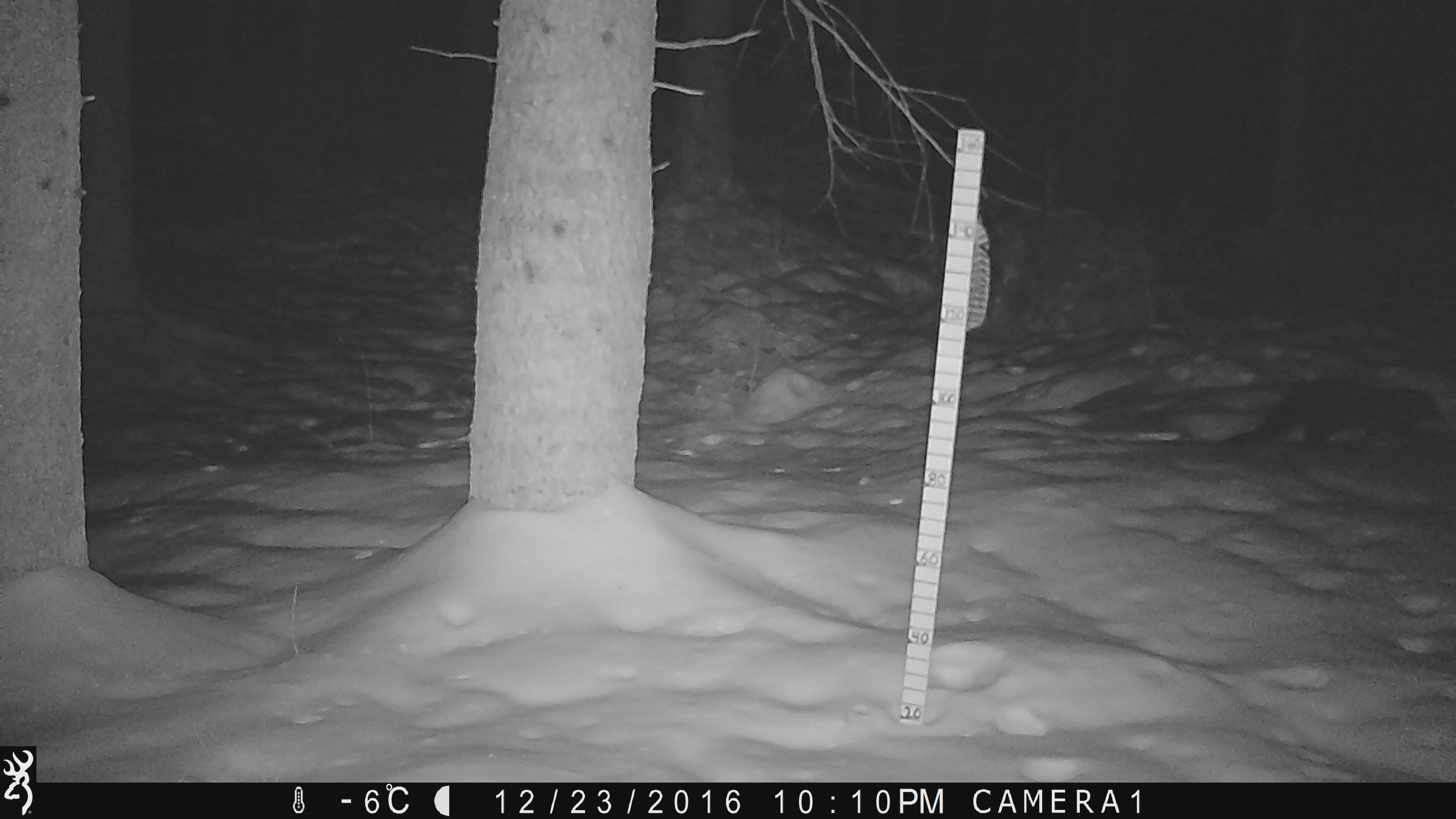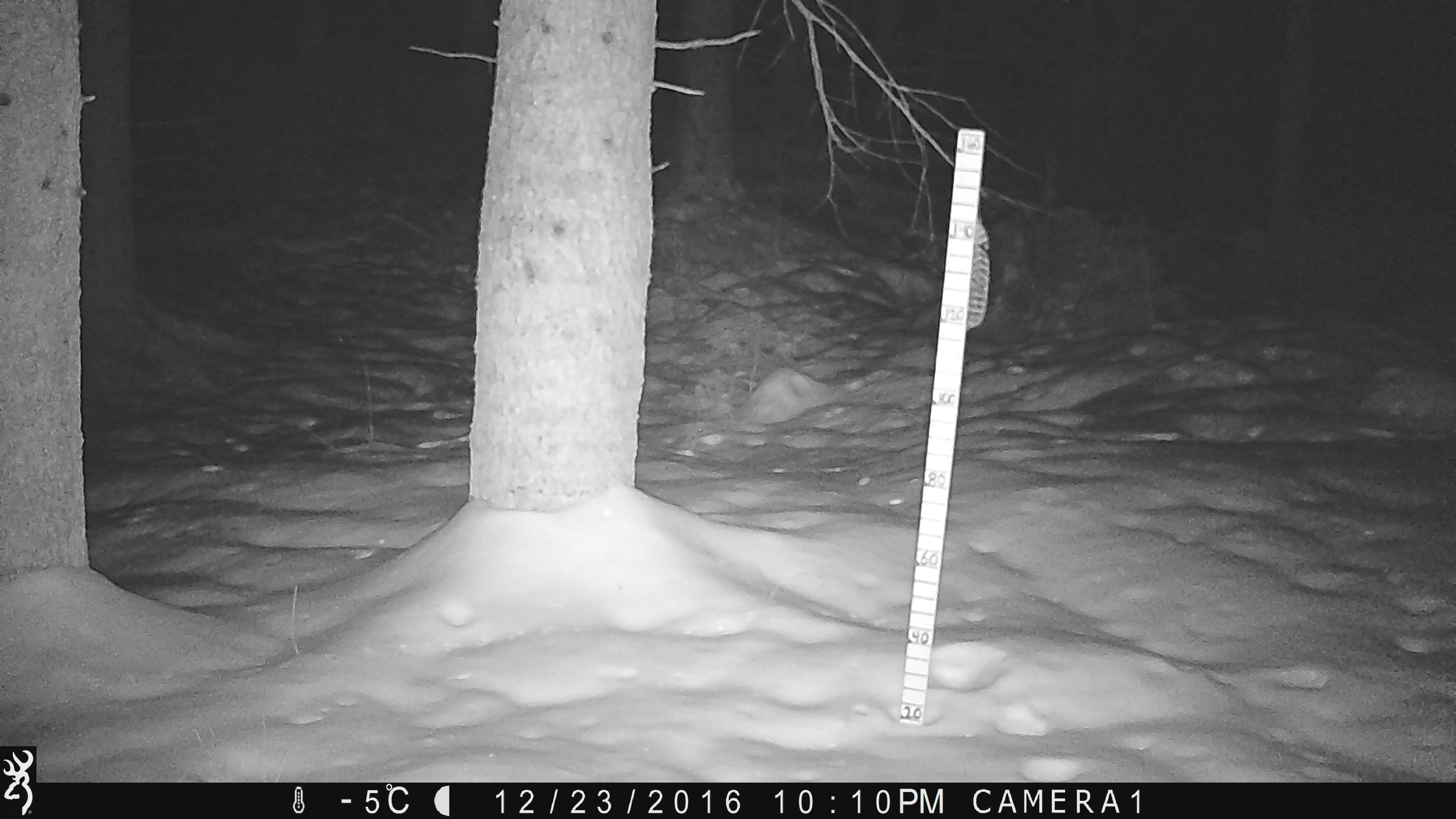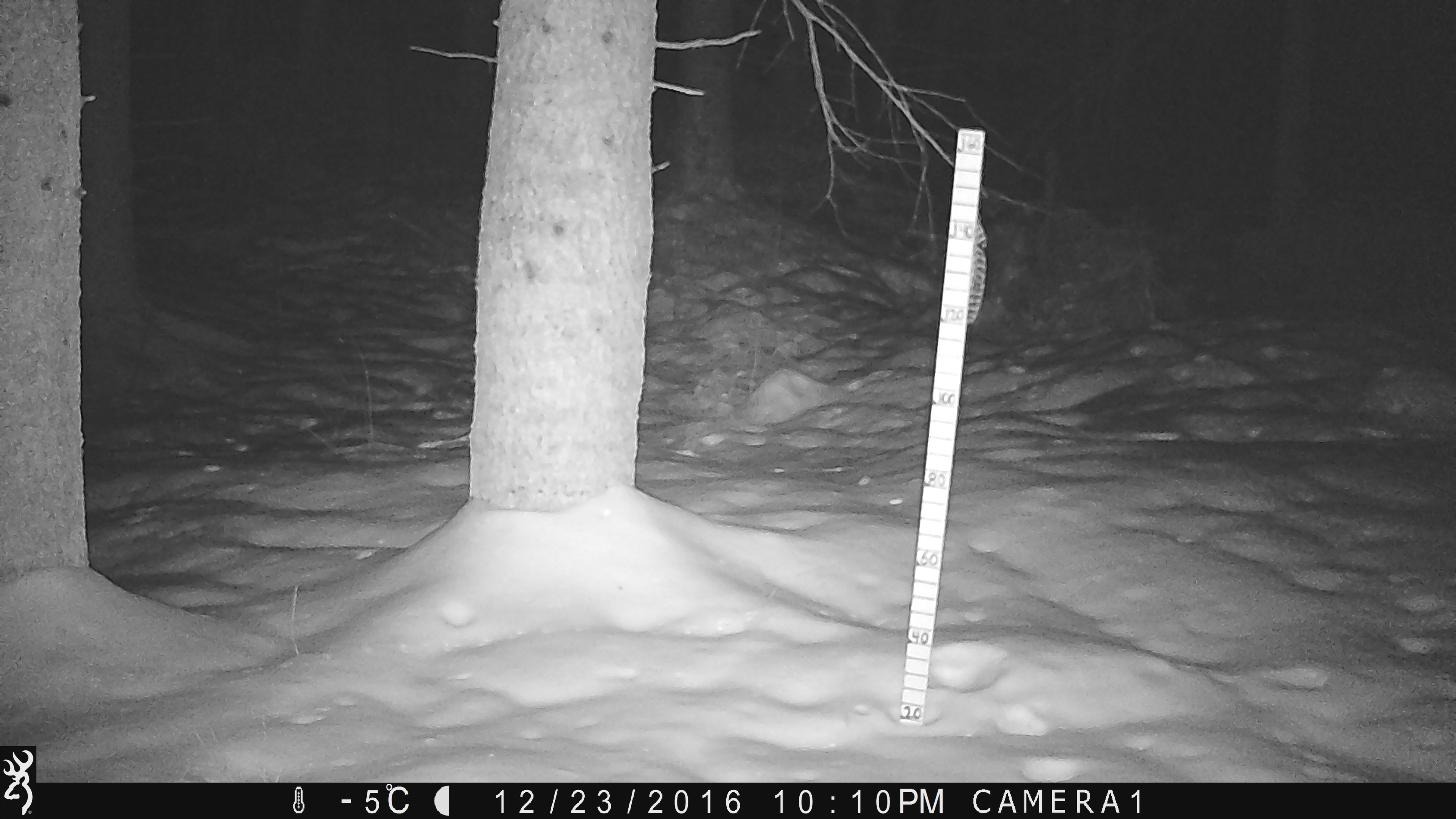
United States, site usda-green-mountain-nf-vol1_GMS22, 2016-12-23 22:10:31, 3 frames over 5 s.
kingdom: Animalia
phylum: Chordata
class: Mammalia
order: Carnivora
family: Mustelidae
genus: Pekania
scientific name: Pekania pennanti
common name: fisher